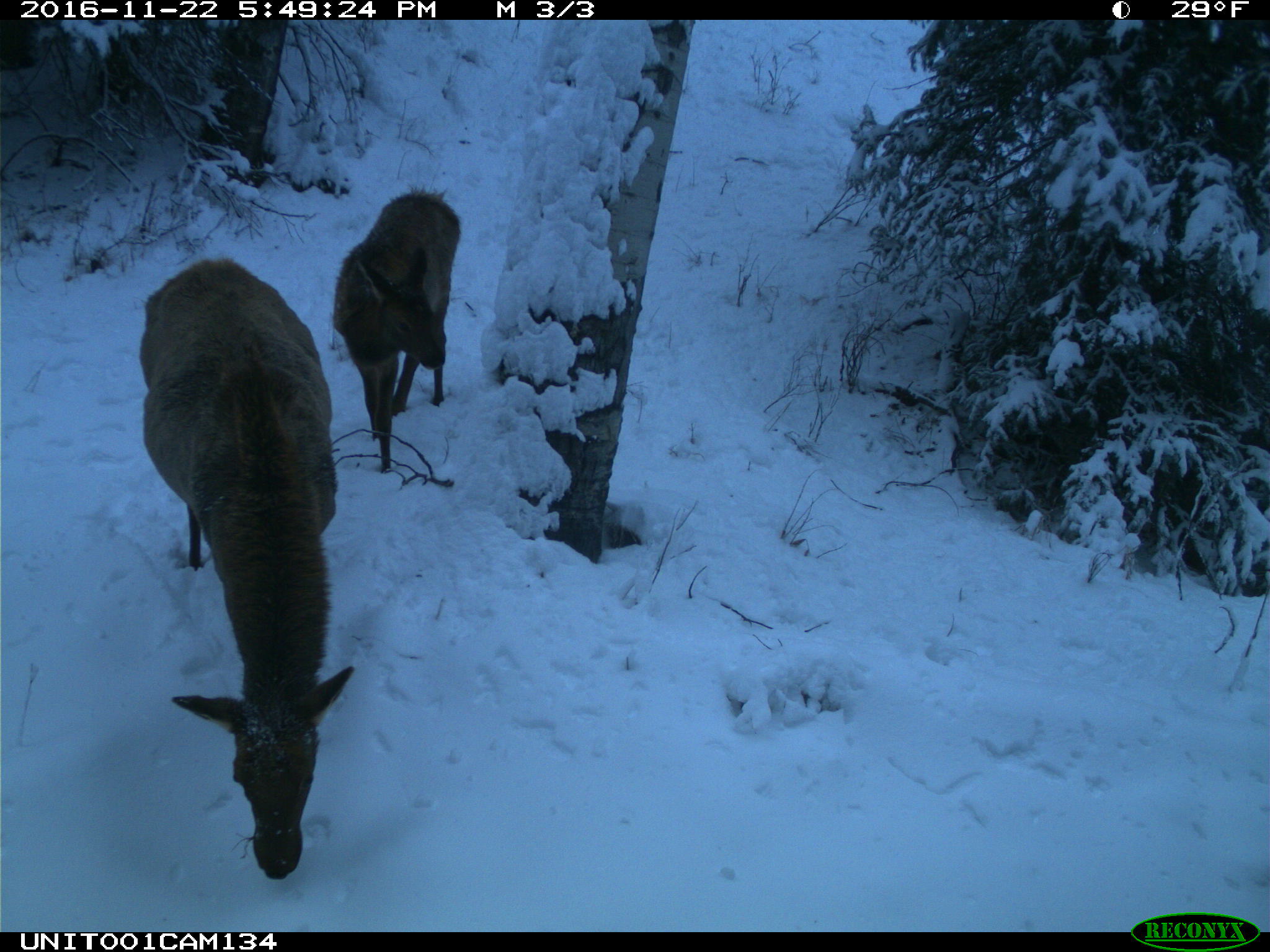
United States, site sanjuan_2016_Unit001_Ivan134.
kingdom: Animalia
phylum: Chordata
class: Mammalia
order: Artiodactyla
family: Cervidae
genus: Cervus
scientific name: Cervus elaphus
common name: red deer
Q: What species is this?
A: Cervus elaphus (red deer).